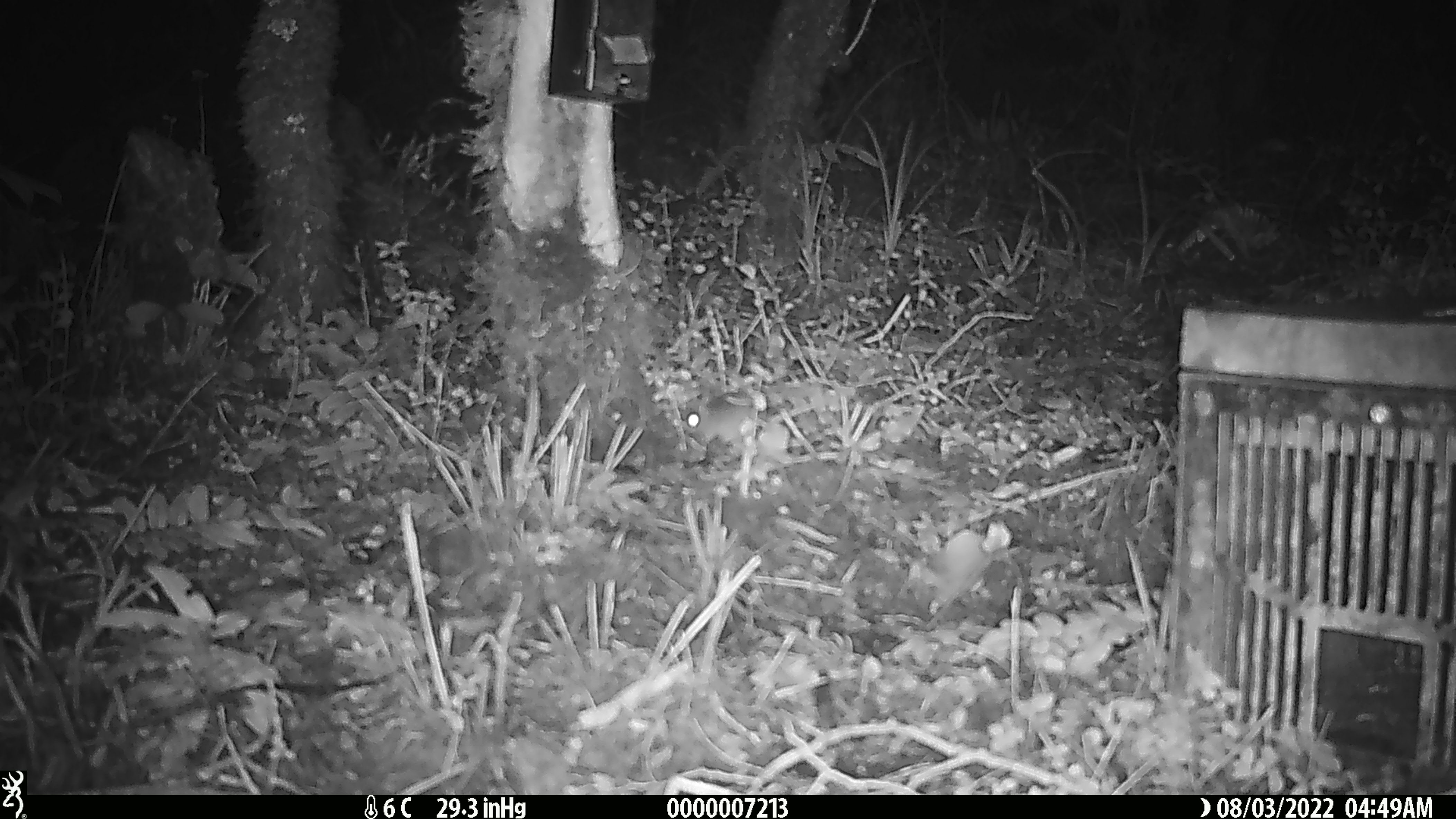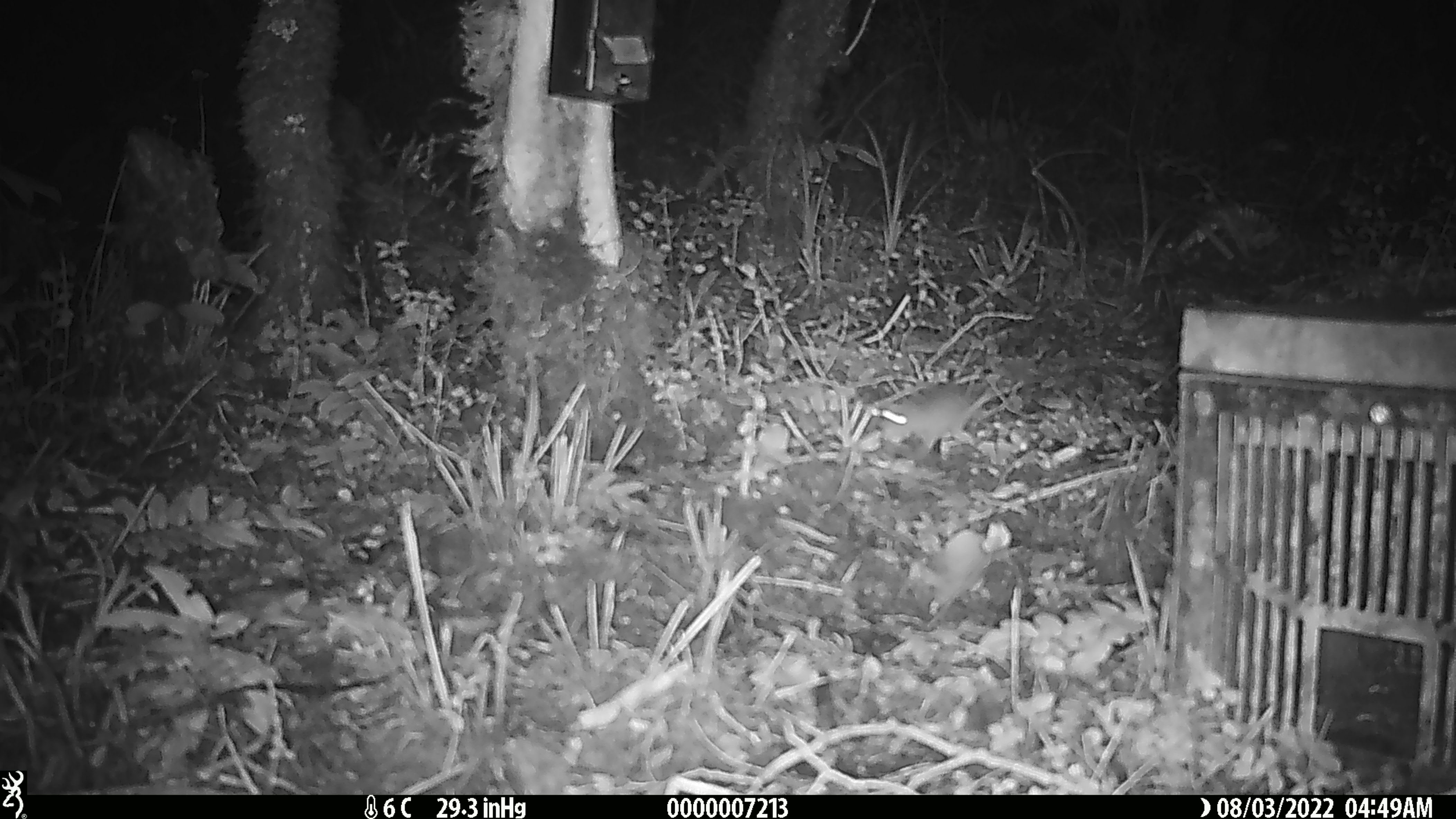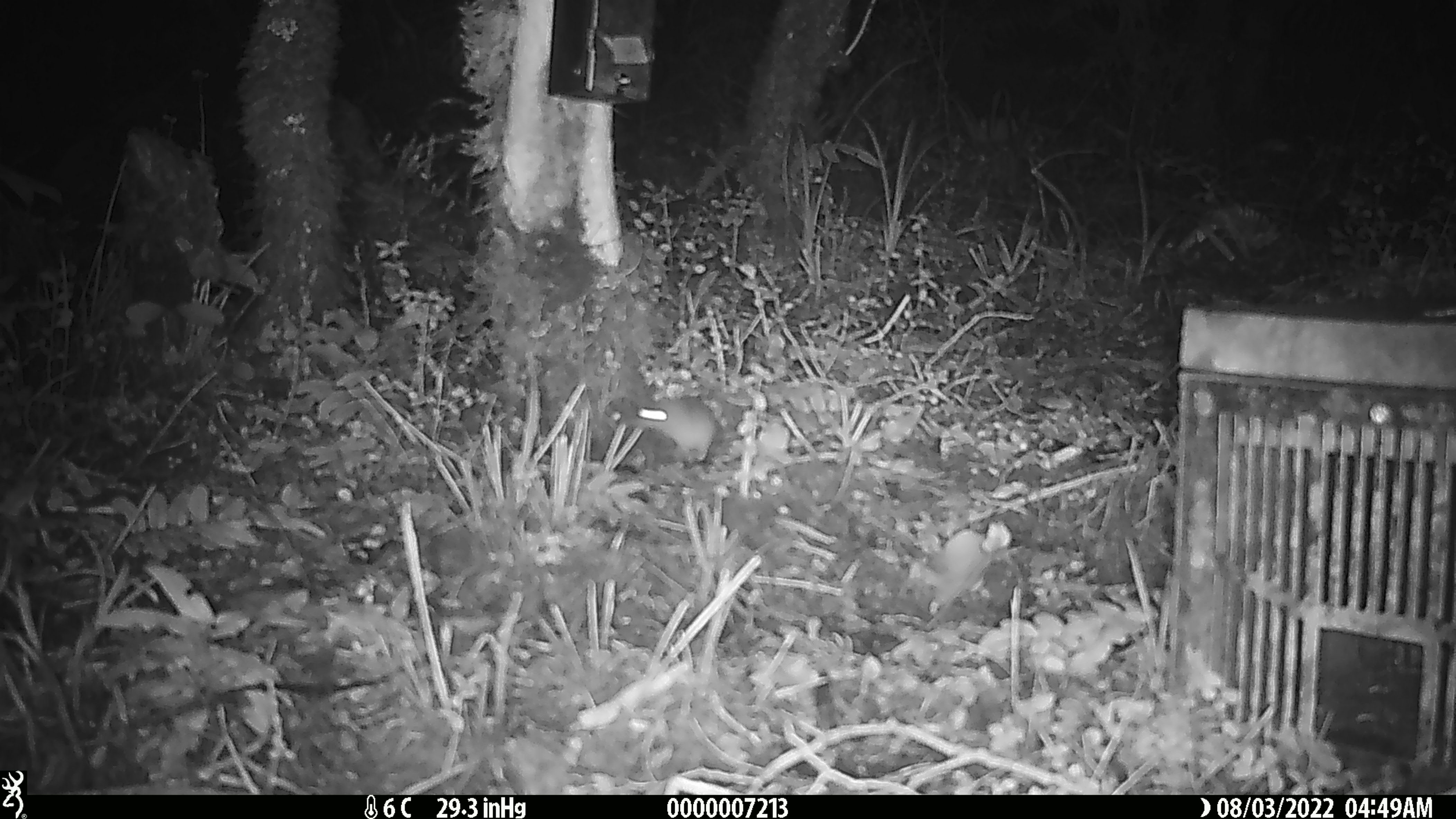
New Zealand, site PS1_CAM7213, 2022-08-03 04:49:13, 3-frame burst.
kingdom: Animalia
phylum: Chordata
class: Mammalia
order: Rodentia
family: Muridae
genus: Mus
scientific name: Mus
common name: mouse